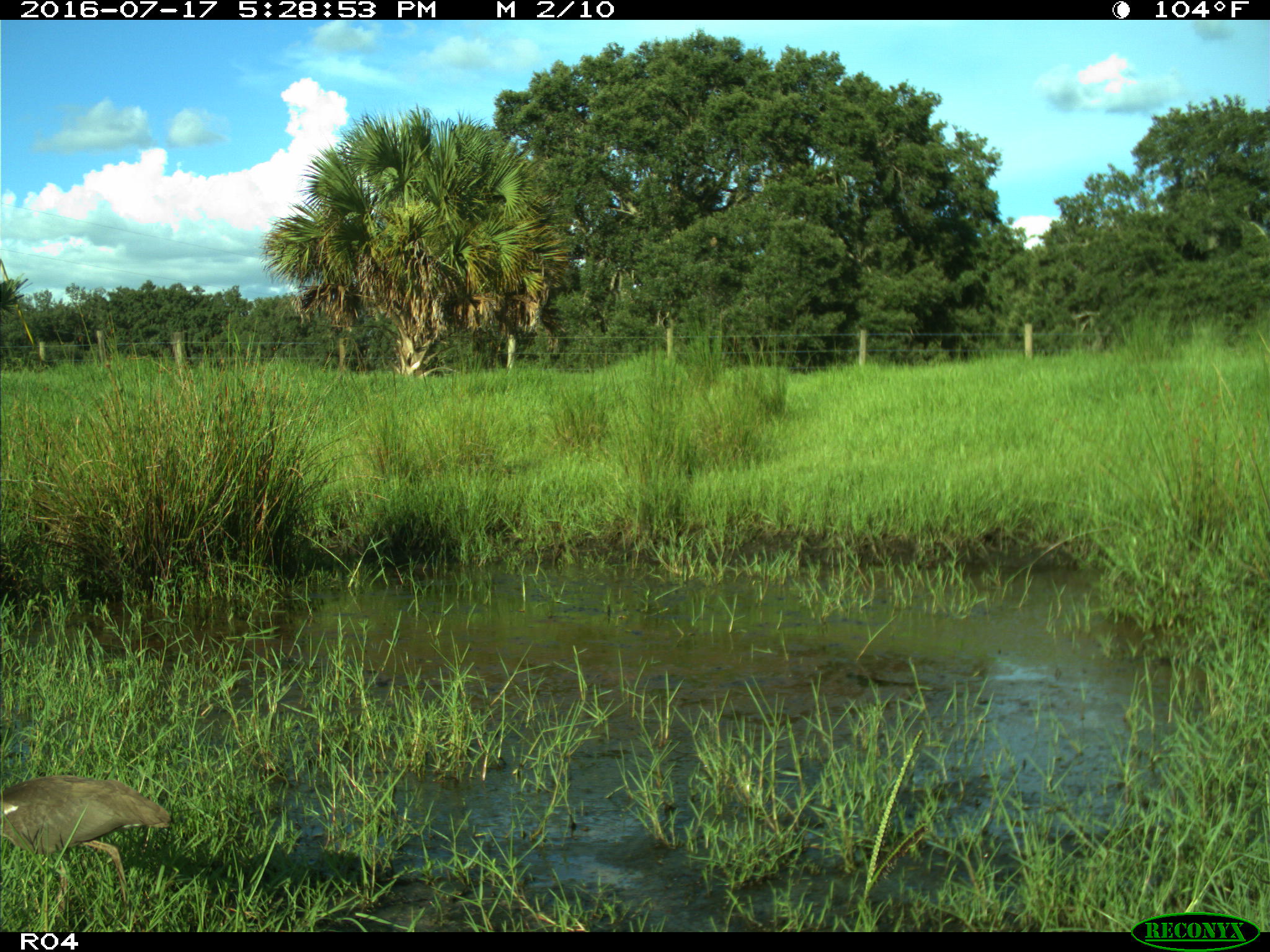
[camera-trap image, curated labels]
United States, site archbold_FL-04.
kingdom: Animalia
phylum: Chordata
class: Aves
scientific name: Aves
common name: birds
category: unidentified bird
Unidentified bird (birds) (Aves).